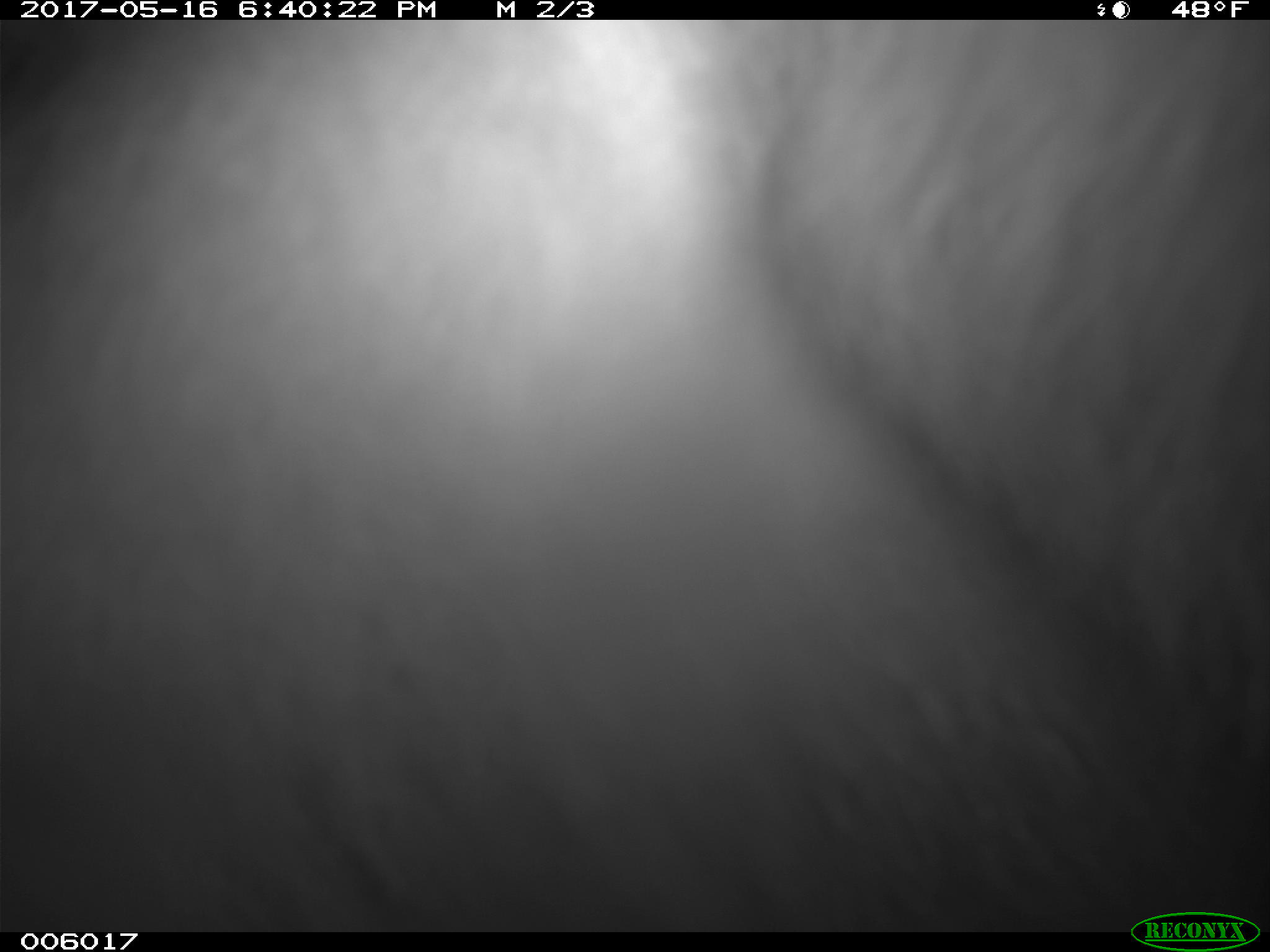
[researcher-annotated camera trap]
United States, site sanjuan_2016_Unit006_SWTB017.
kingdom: Animalia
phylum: Chordata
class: Mammalia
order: Carnivora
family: Ursidae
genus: Ursus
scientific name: Ursus americanus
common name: american black bear